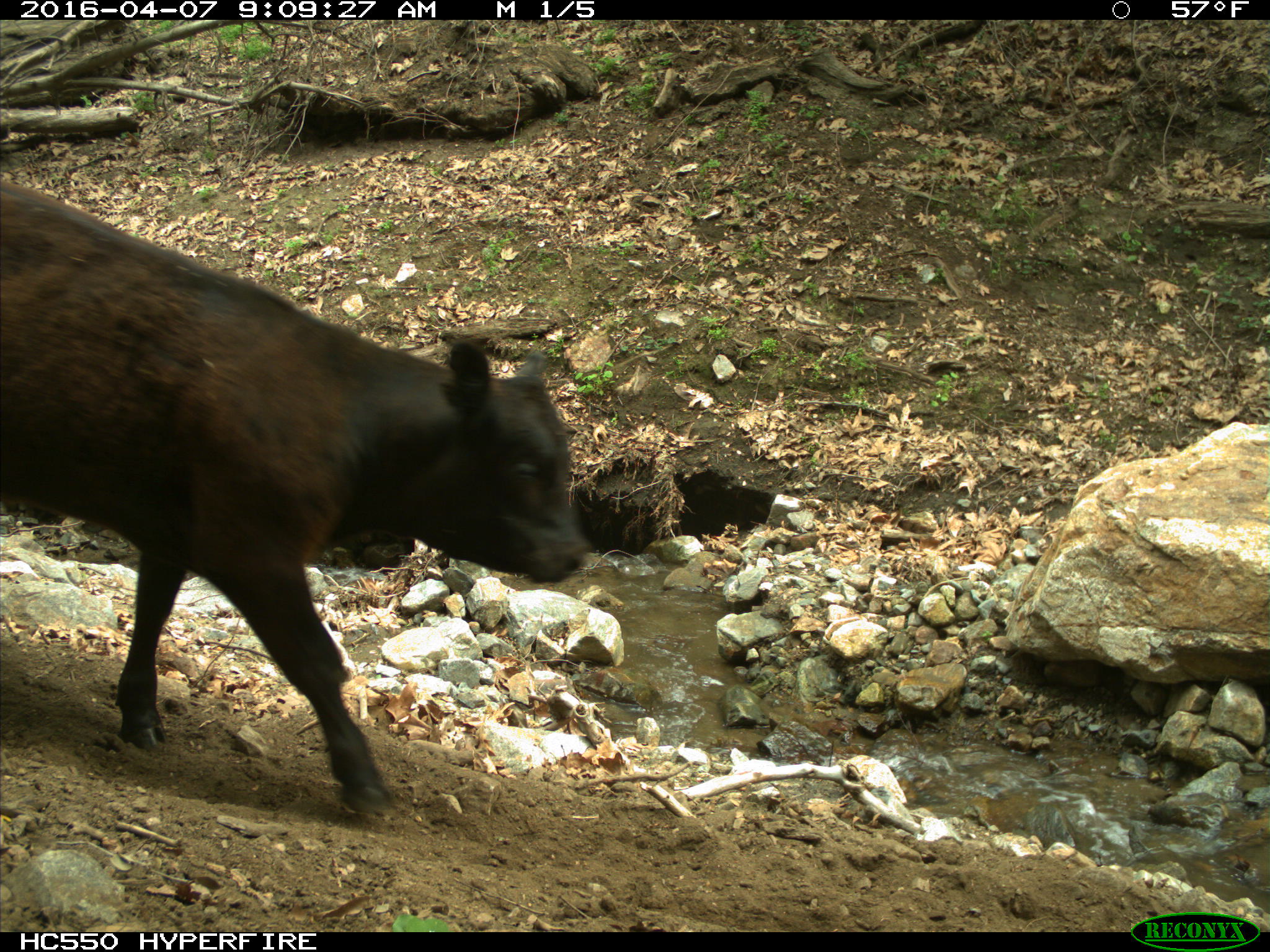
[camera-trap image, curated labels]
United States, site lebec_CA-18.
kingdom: Animalia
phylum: Chordata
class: Mammalia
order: Artiodactyla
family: Bovidae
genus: Bos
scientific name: Bos taurus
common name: domestic cow